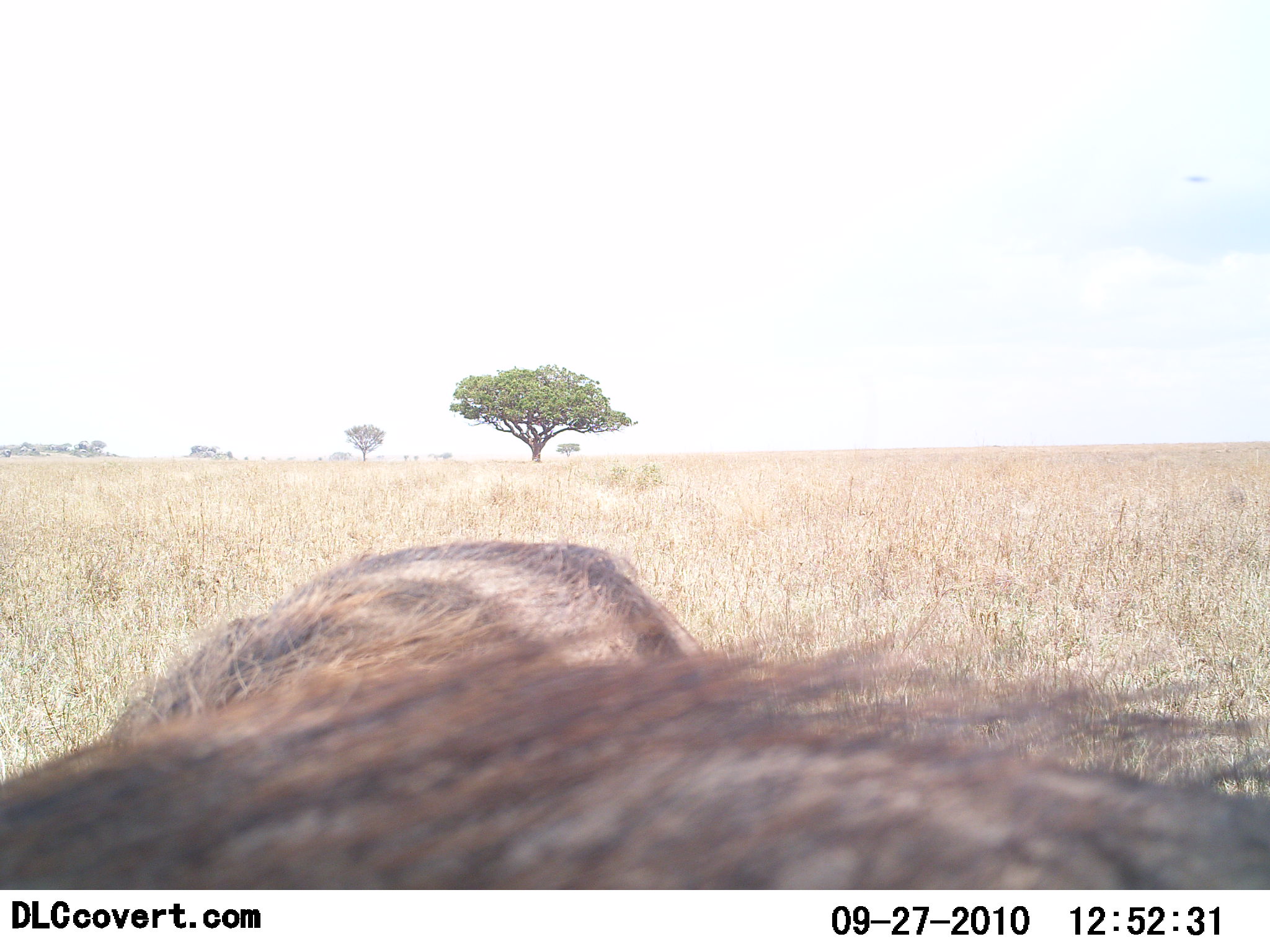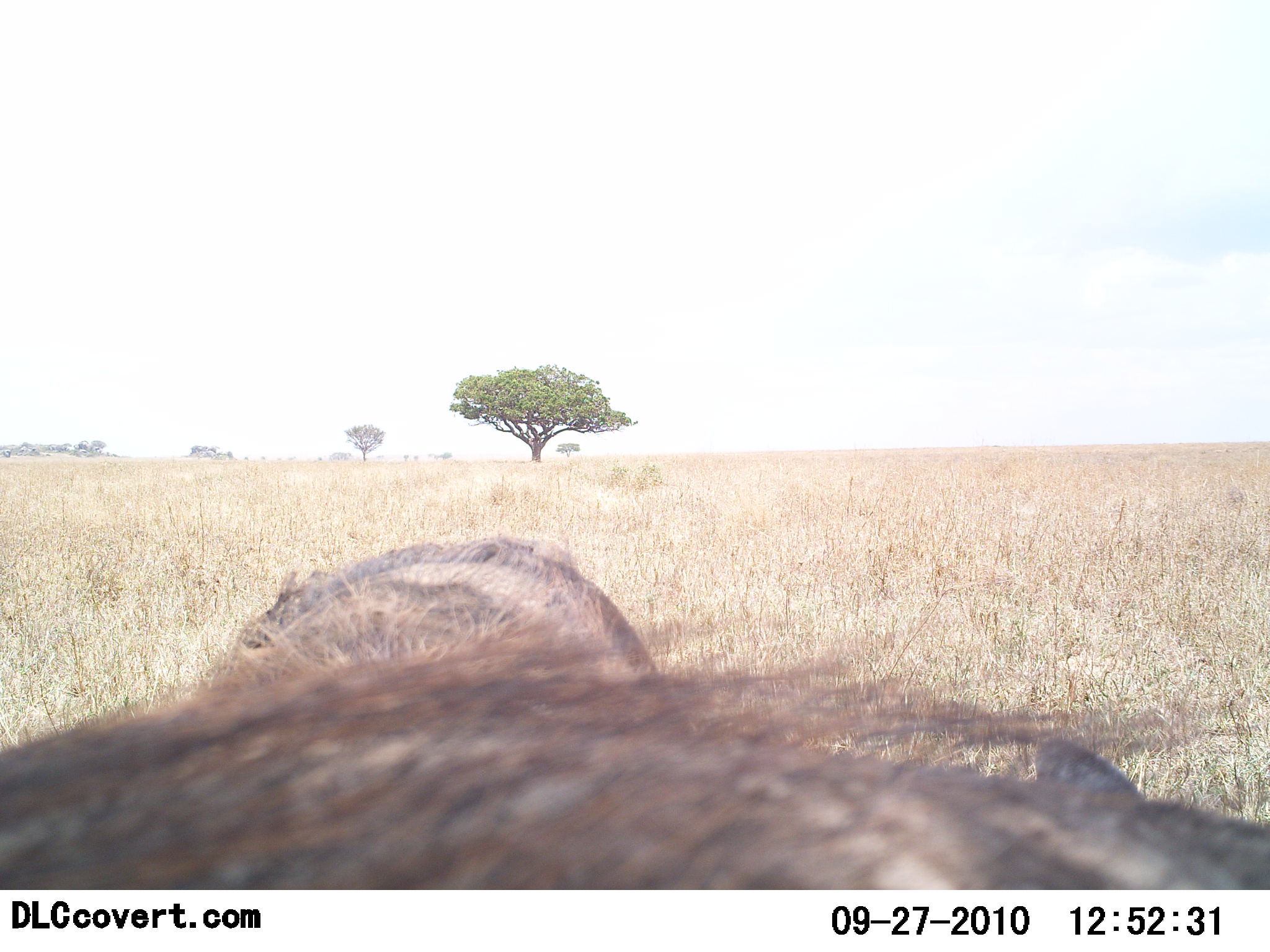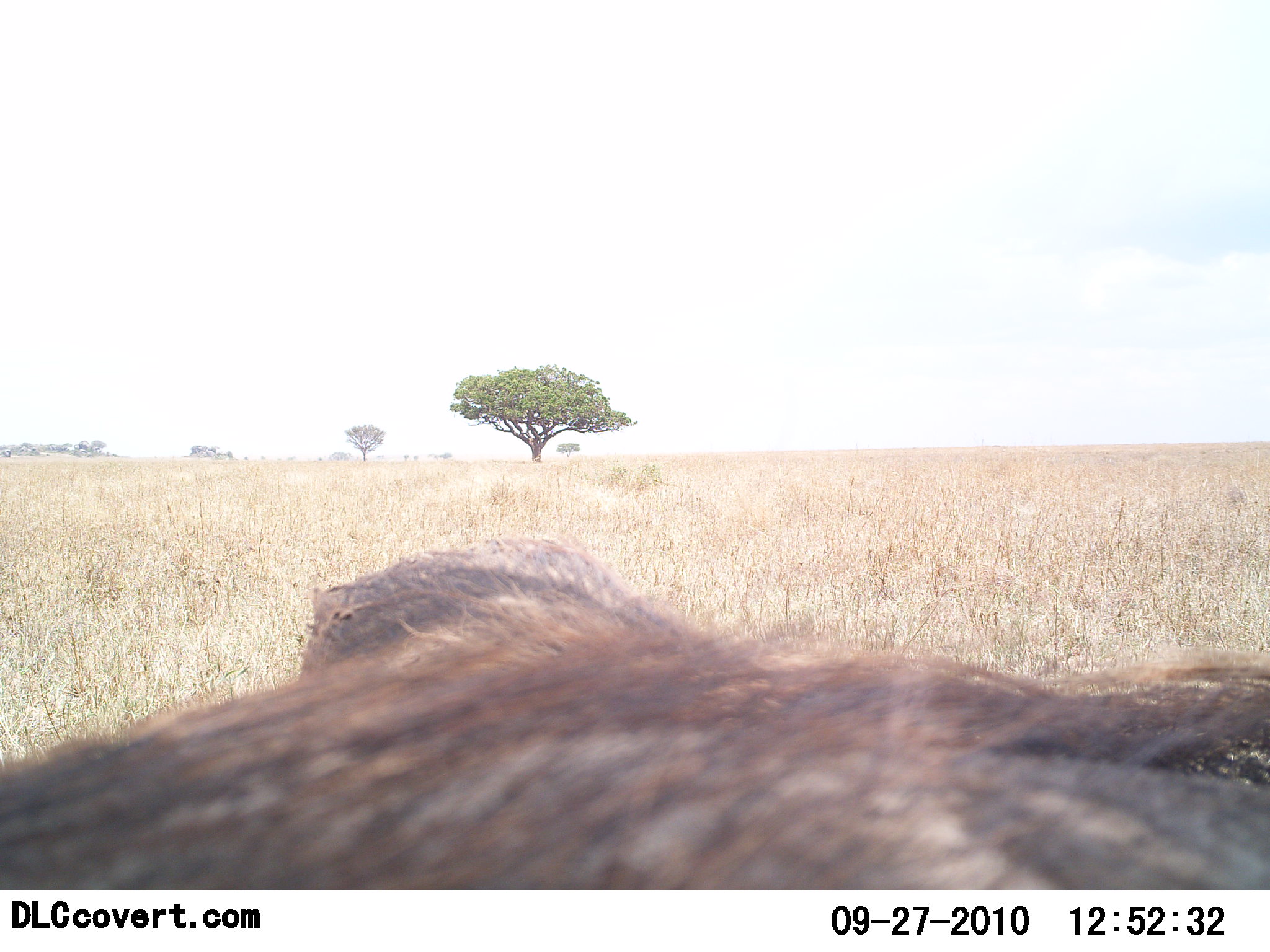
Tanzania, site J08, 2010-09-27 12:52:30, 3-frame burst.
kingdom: Animalia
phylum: Chordata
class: Mammalia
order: Artiodactyla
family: Suidae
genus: Phacochoerus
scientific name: Phacochoerus africanus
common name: warthog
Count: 1.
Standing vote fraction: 82%.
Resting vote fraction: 0%.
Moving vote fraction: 9%.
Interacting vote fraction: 18%.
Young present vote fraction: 0%.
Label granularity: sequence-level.